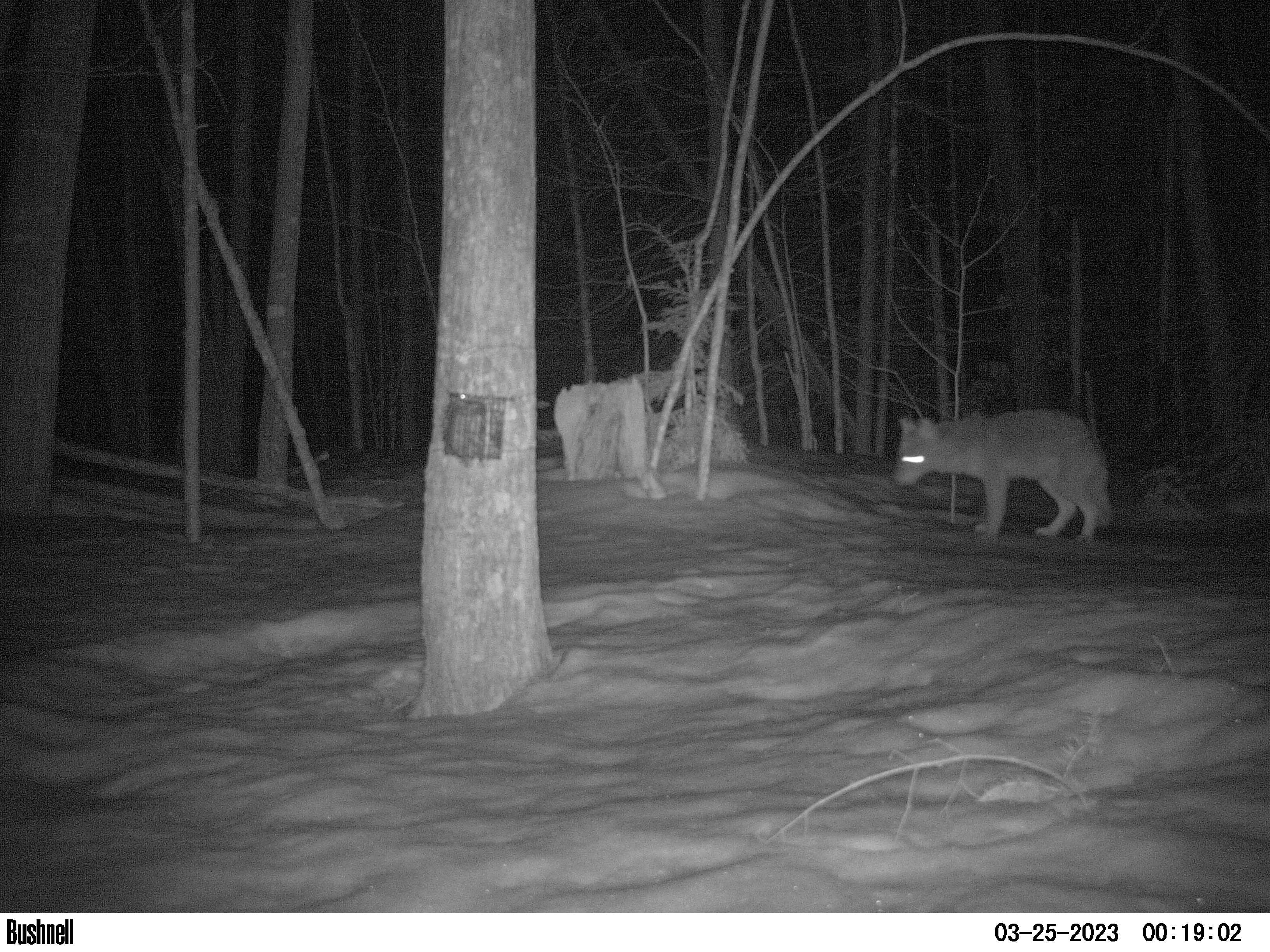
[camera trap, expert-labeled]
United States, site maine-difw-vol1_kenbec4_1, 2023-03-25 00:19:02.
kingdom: Animalia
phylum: Chordata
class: Mammalia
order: Carnivora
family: Canidae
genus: Canis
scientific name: Canis latrans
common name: coyote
Coyote (Canis latrans).